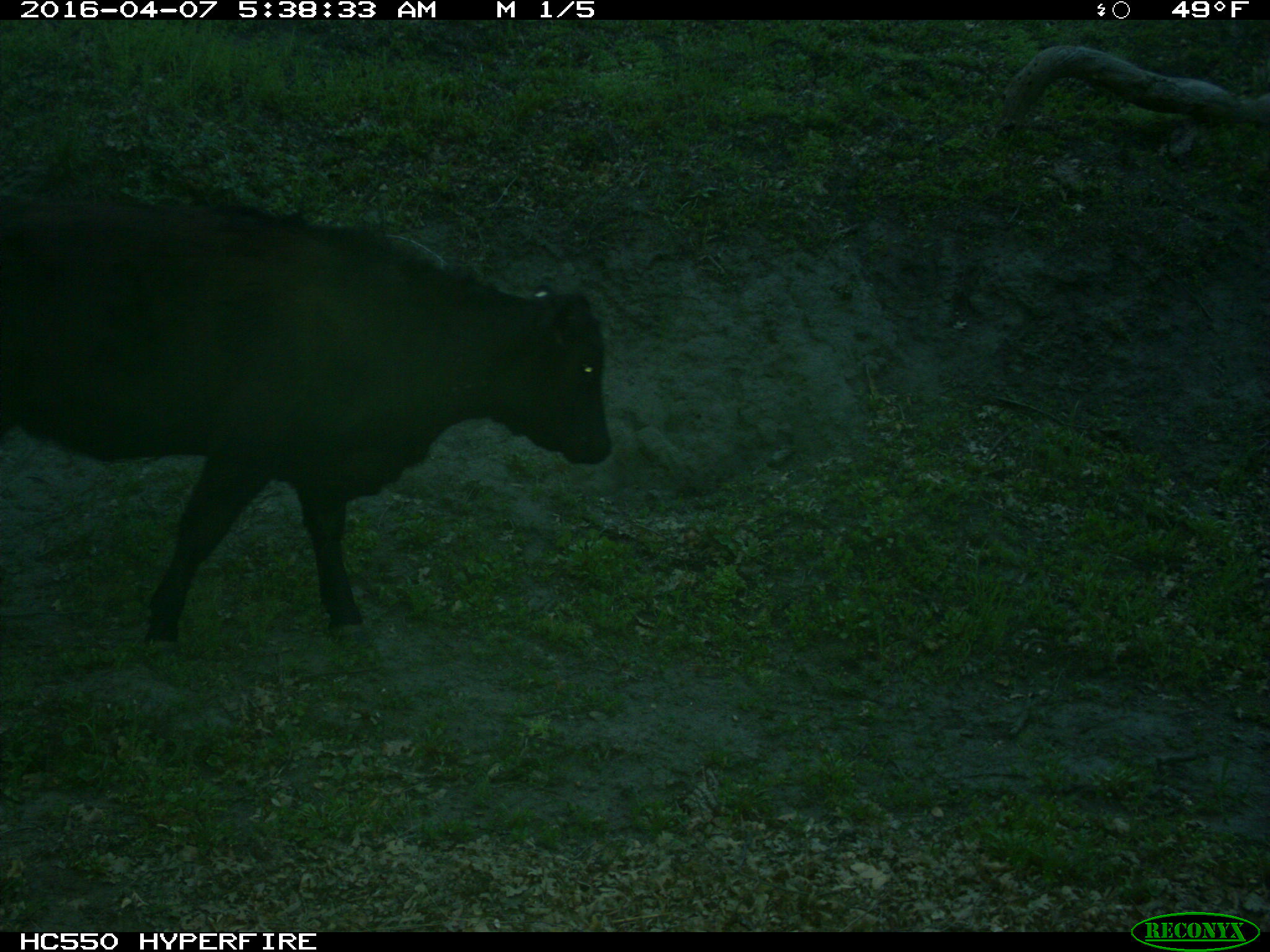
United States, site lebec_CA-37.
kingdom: Animalia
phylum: Chordata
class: Mammalia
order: Artiodactyla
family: Bovidae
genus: Bos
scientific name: Bos taurus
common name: domestic cow